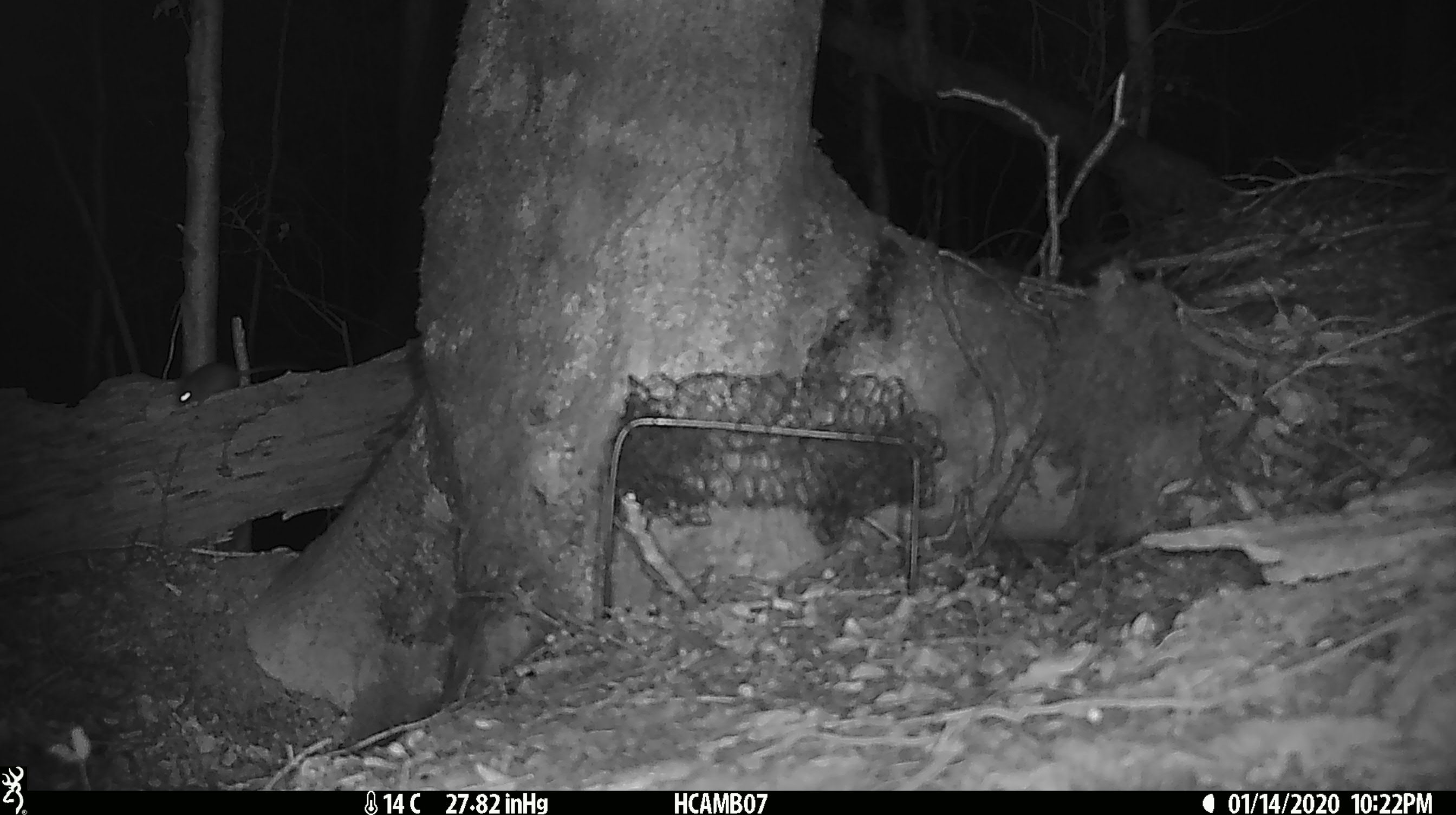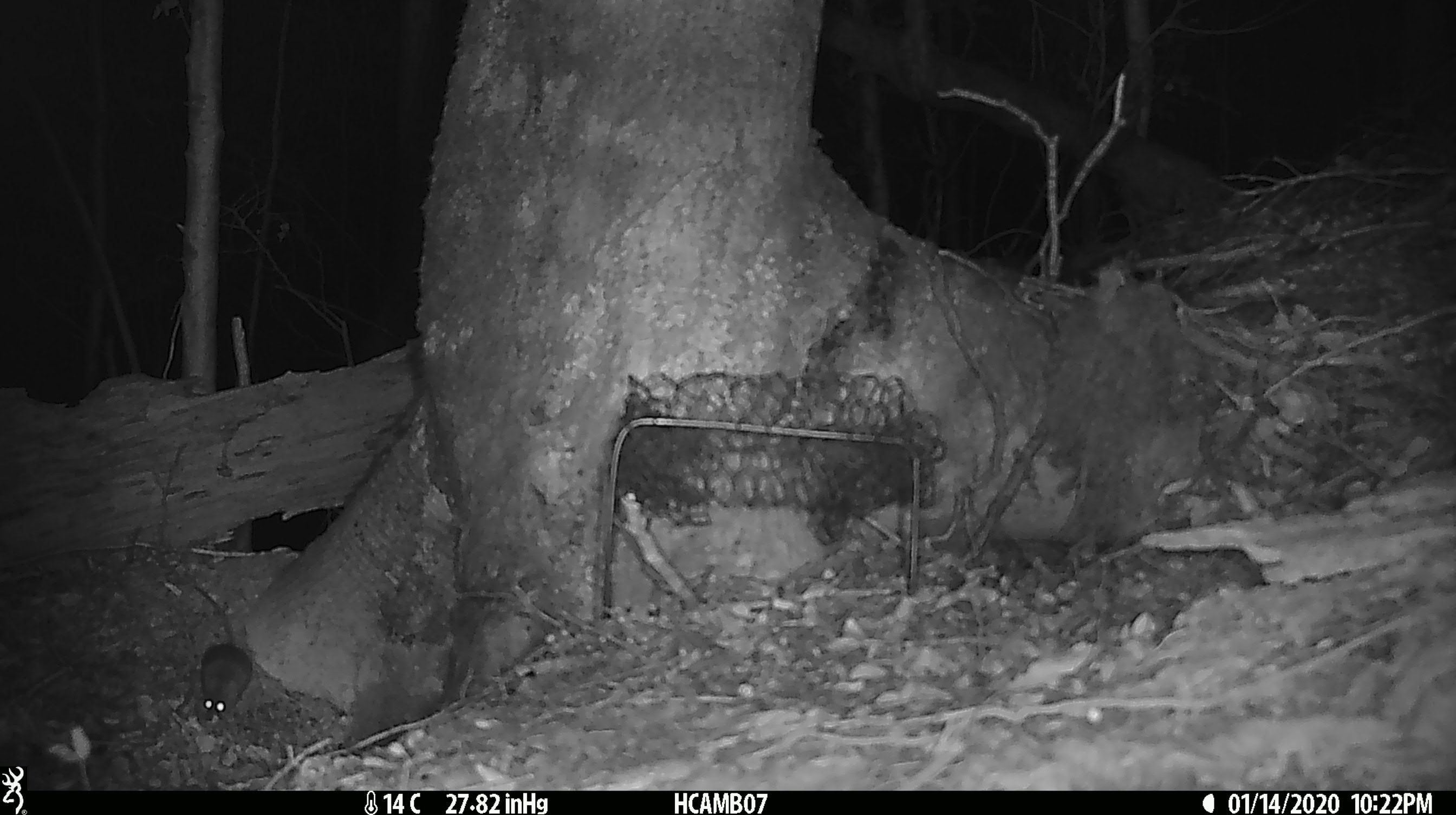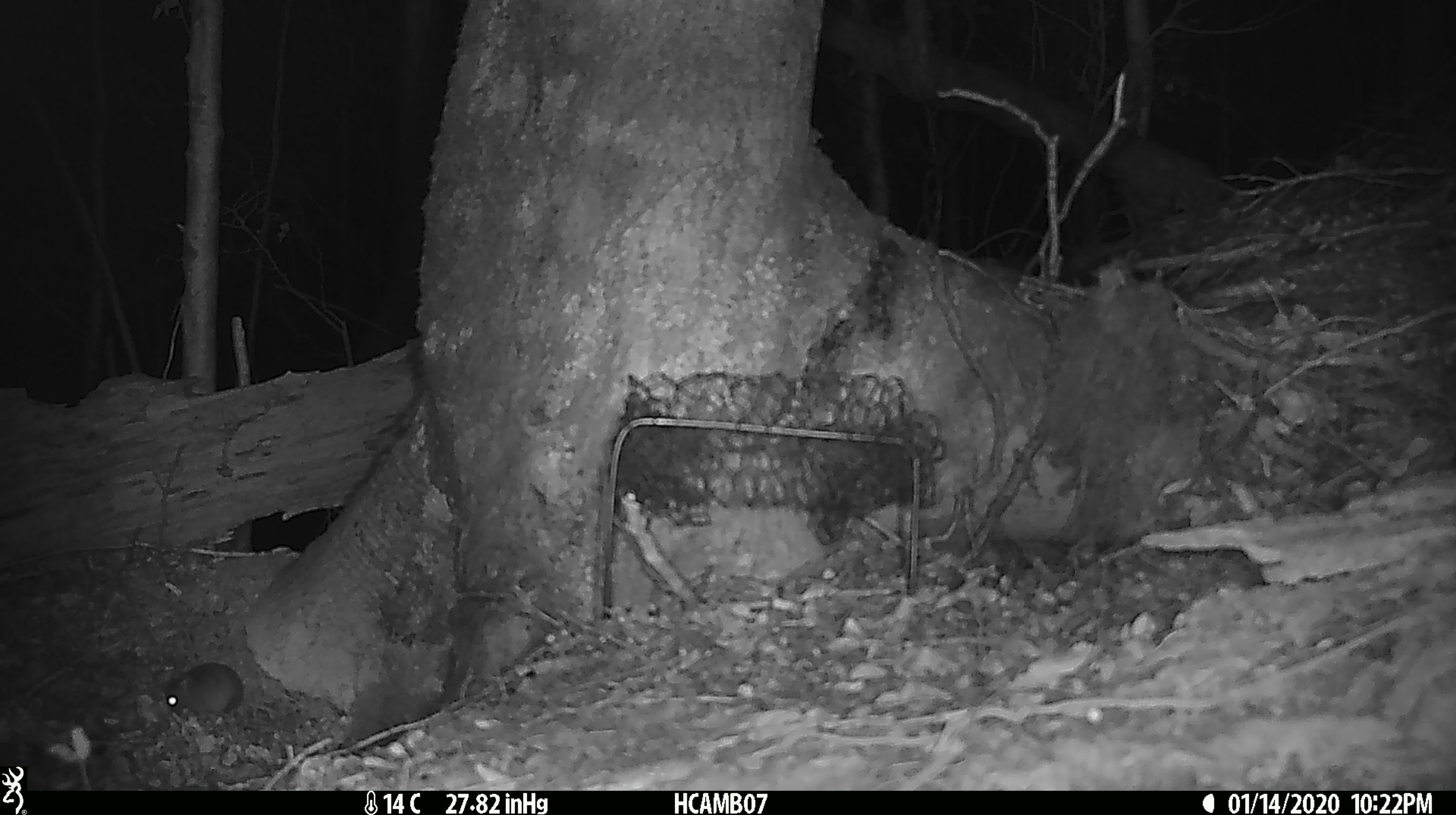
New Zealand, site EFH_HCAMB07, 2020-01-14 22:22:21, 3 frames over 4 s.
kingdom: Animalia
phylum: Chordata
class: Mammalia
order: Rodentia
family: Muridae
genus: Mus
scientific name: Mus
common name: mouse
Mouse (Mus).